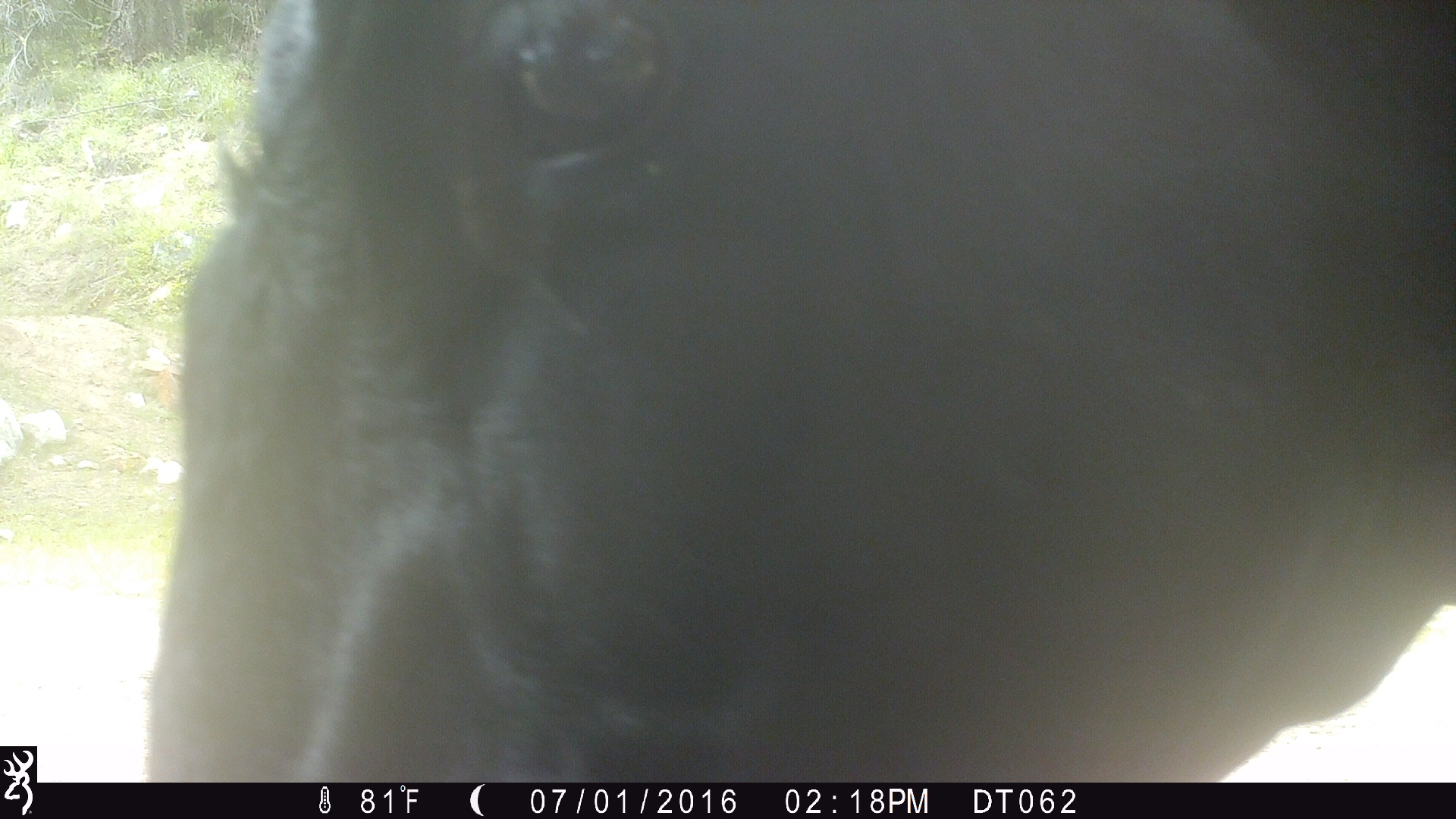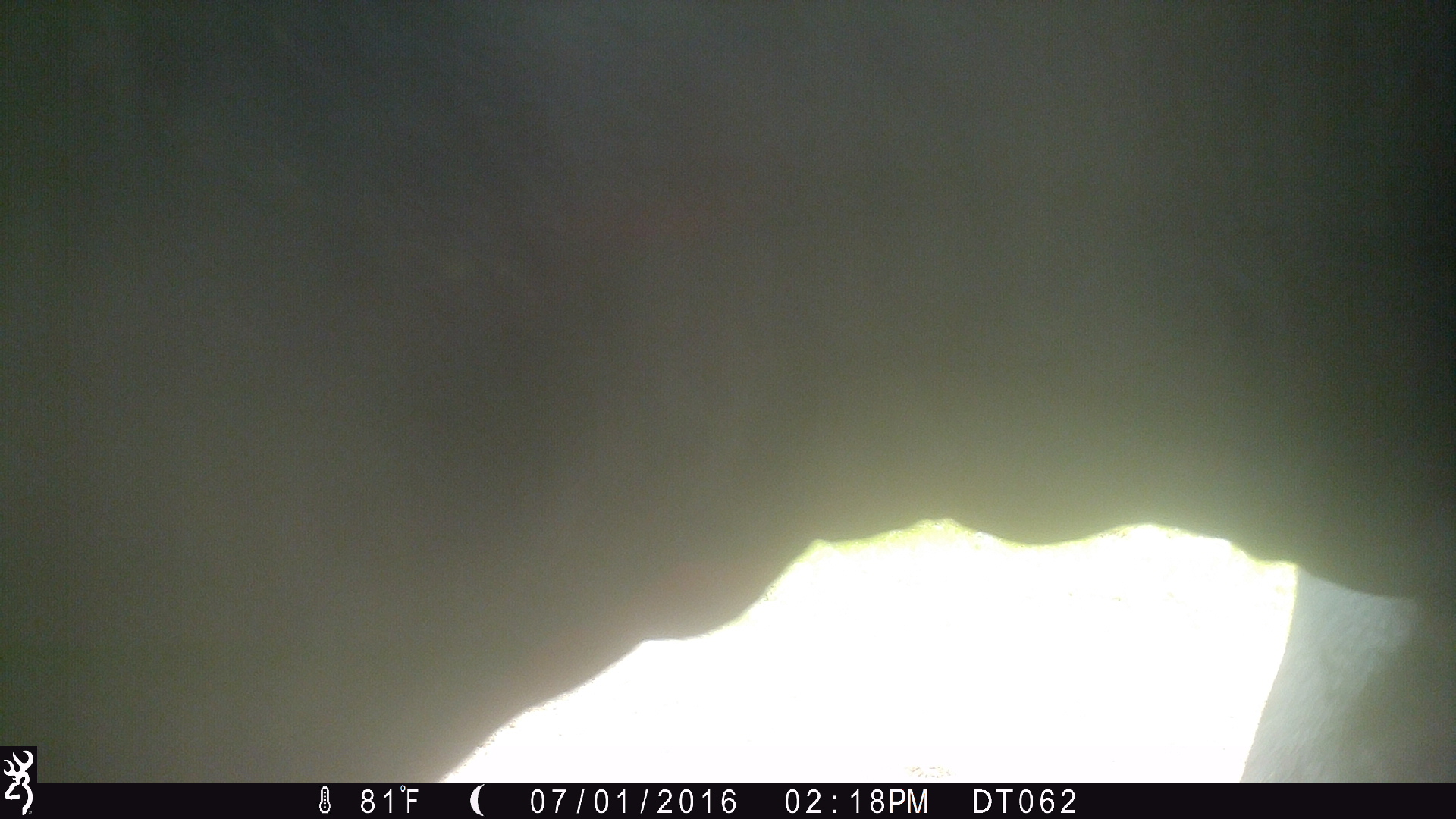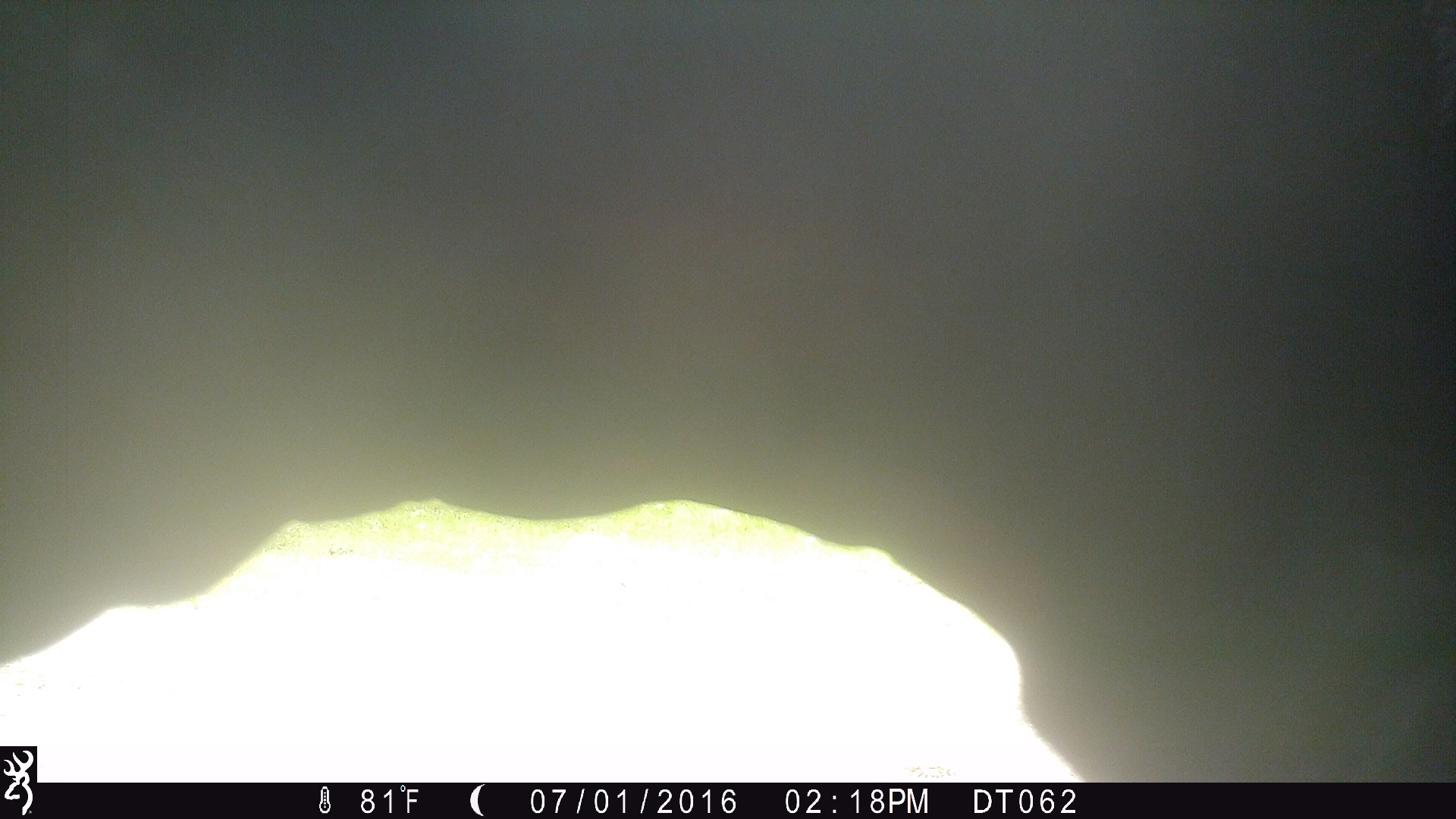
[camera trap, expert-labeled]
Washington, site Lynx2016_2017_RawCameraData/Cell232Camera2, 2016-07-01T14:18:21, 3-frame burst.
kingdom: Animalia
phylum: Chordata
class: Mammalia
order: Artiodactyla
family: Bovidae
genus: Bos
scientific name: Bos taurus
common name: domestic cattle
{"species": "domestic cattle (Bos taurus)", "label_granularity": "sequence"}